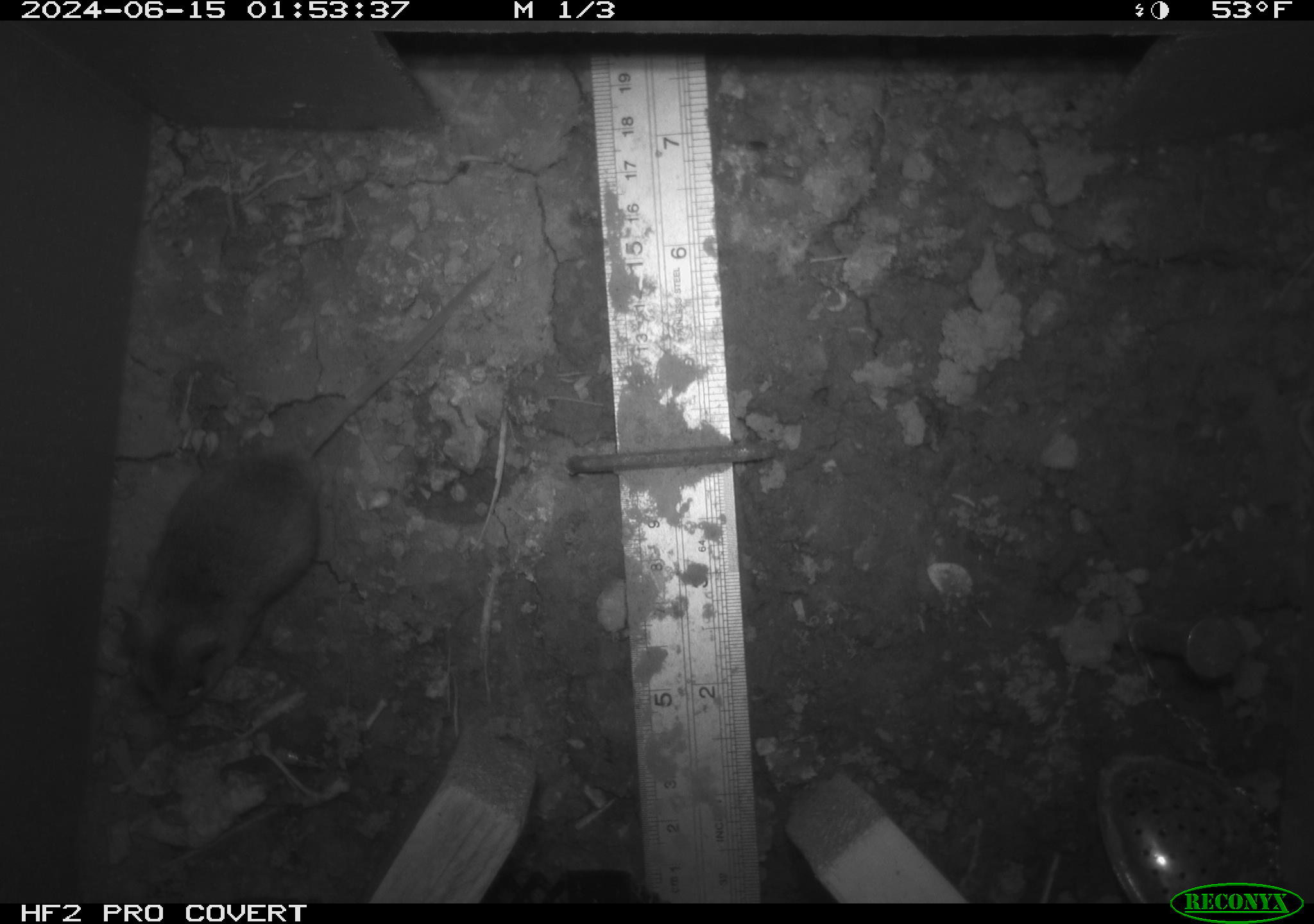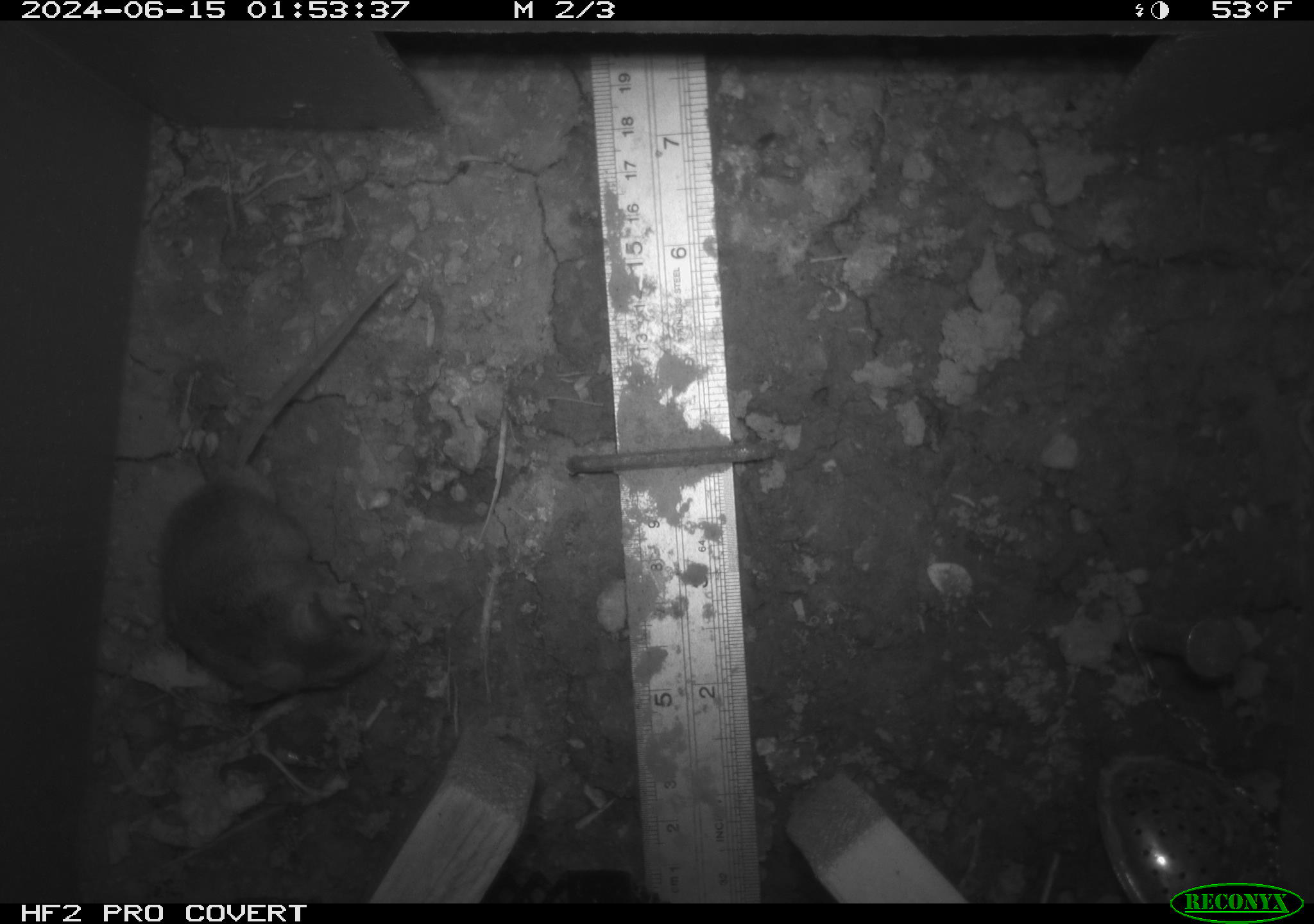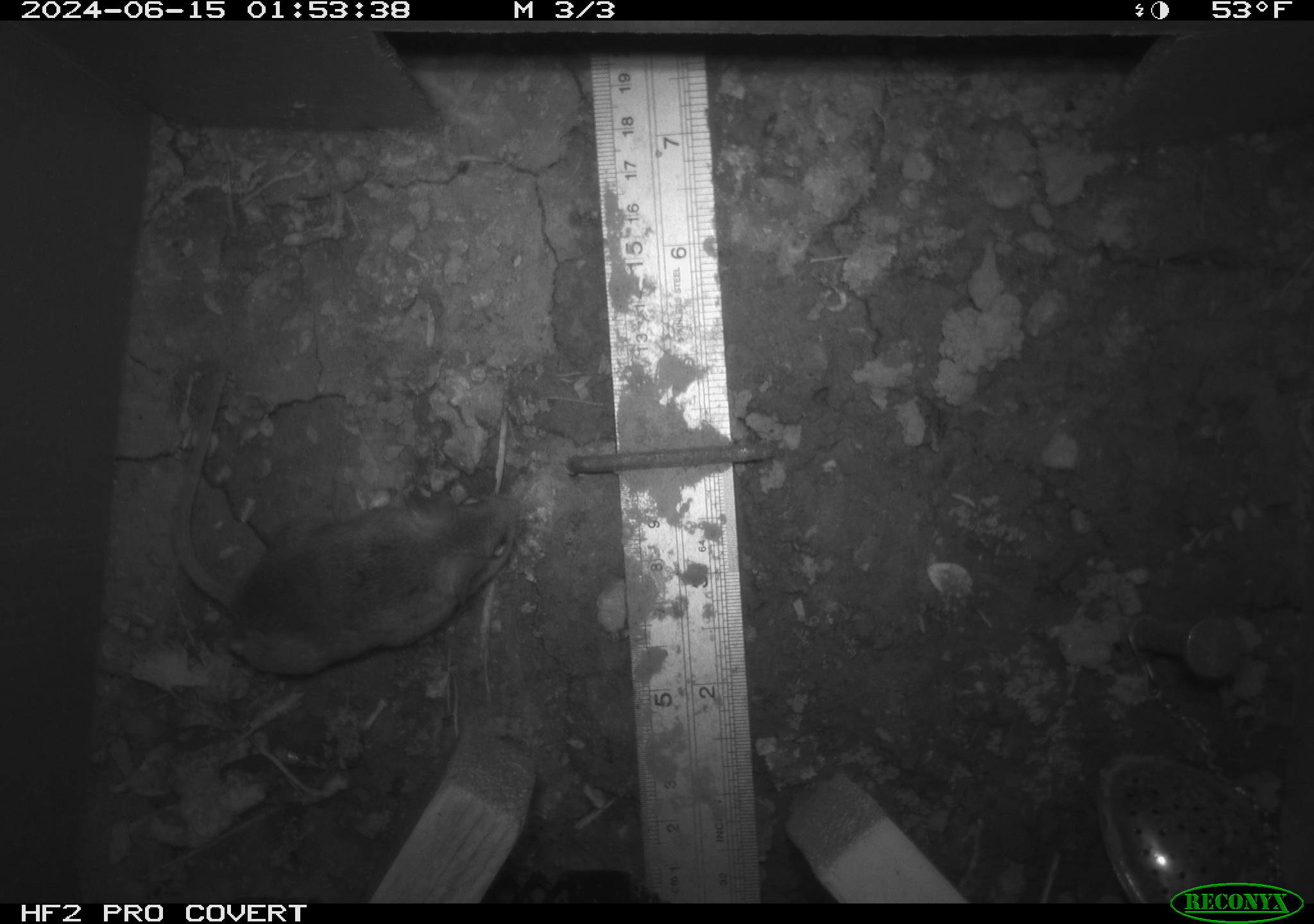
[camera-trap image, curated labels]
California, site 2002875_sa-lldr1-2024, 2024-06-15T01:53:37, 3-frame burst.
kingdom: Animalia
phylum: Chordata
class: Mammalia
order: Rodentia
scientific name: Rodentia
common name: mouse species